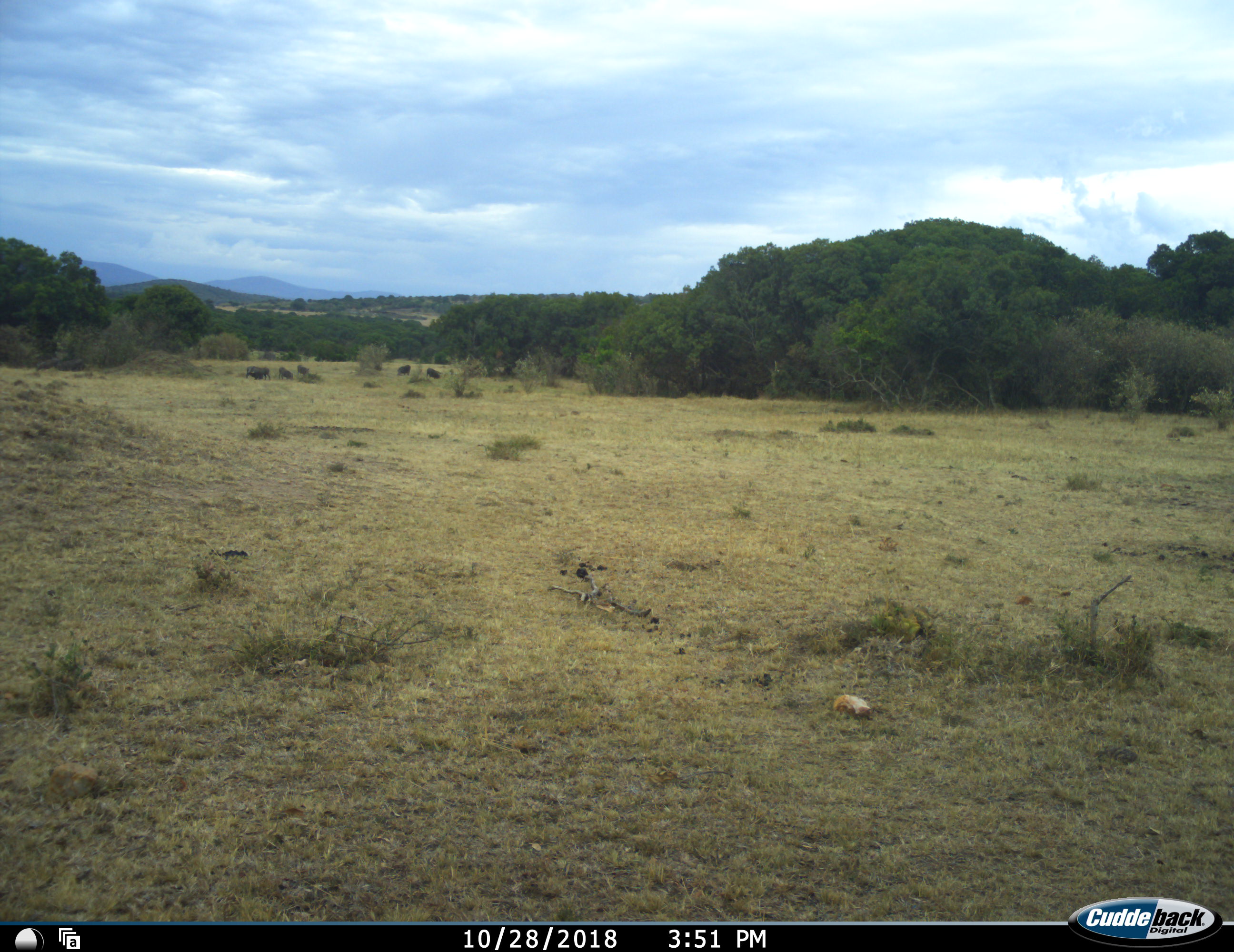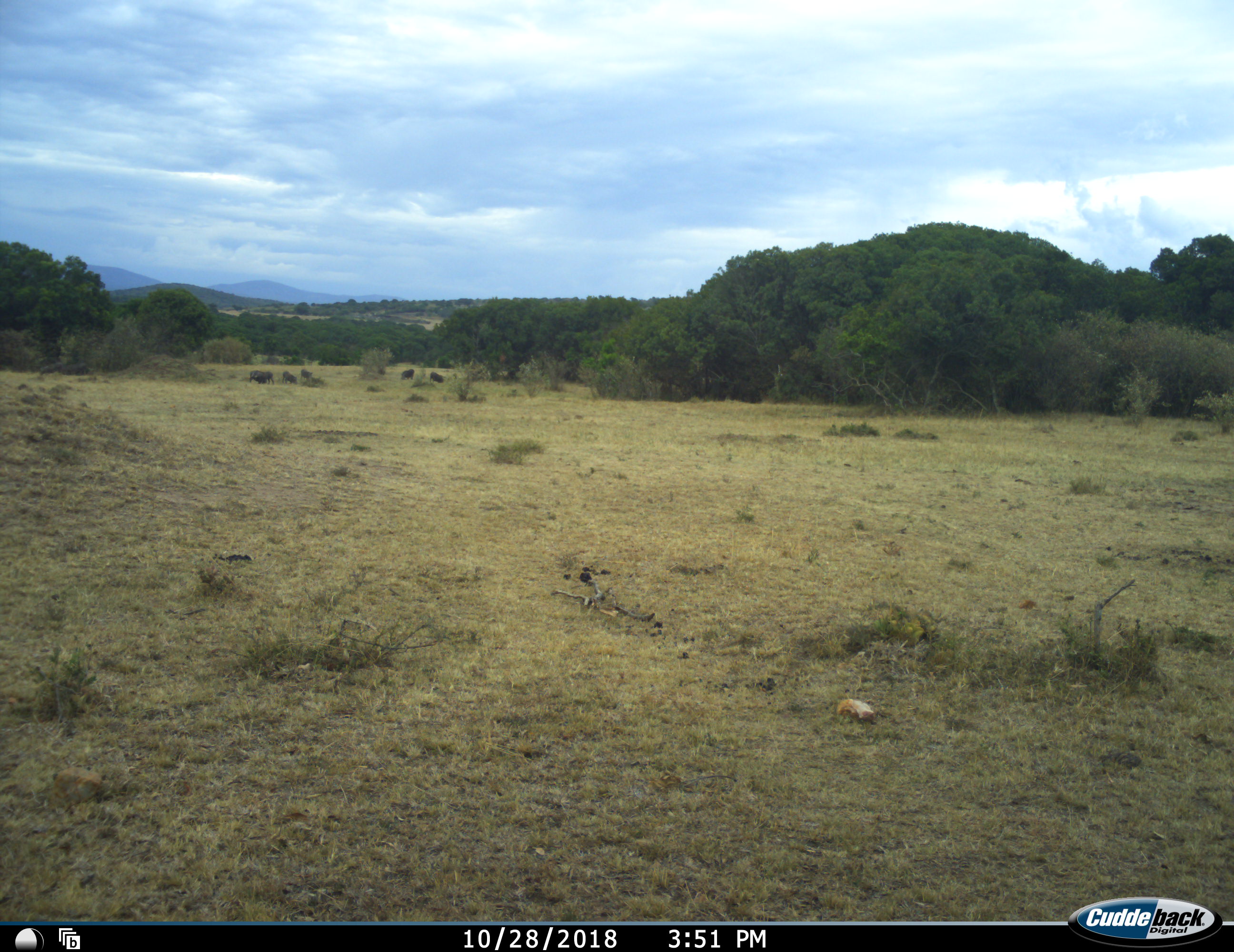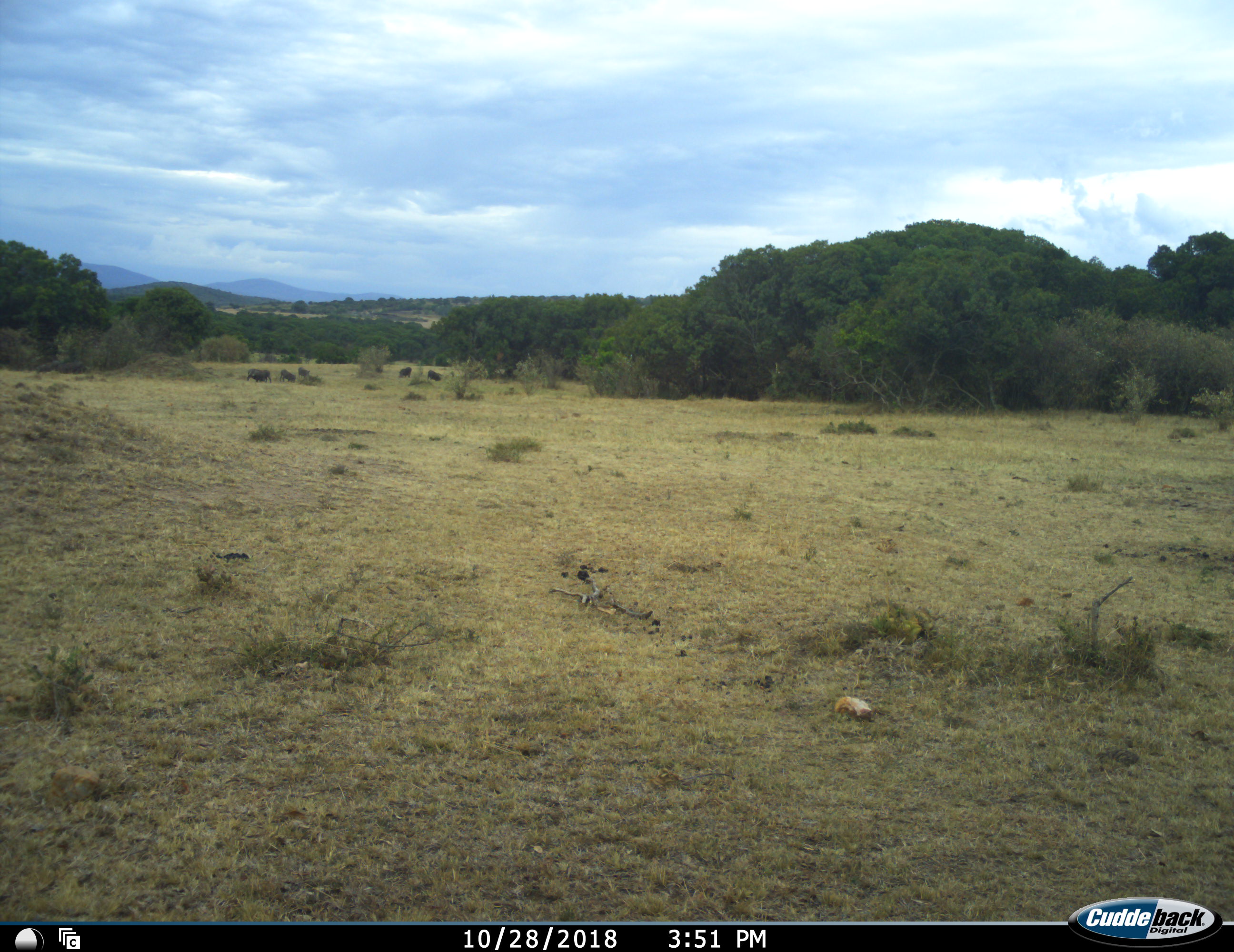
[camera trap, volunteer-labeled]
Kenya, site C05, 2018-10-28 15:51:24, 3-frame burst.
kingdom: Animalia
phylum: Chordata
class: Mammalia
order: Artiodactyla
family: Suidae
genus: Phacochoerus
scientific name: Phacochoerus africanus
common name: warthog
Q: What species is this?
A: Warthog (Phacochoerus africanus).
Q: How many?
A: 6.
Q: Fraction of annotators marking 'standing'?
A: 67%.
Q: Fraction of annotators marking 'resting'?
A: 0%.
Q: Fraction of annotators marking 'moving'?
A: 0%.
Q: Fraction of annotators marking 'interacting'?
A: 0%.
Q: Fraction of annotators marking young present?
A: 0%.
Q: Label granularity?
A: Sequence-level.